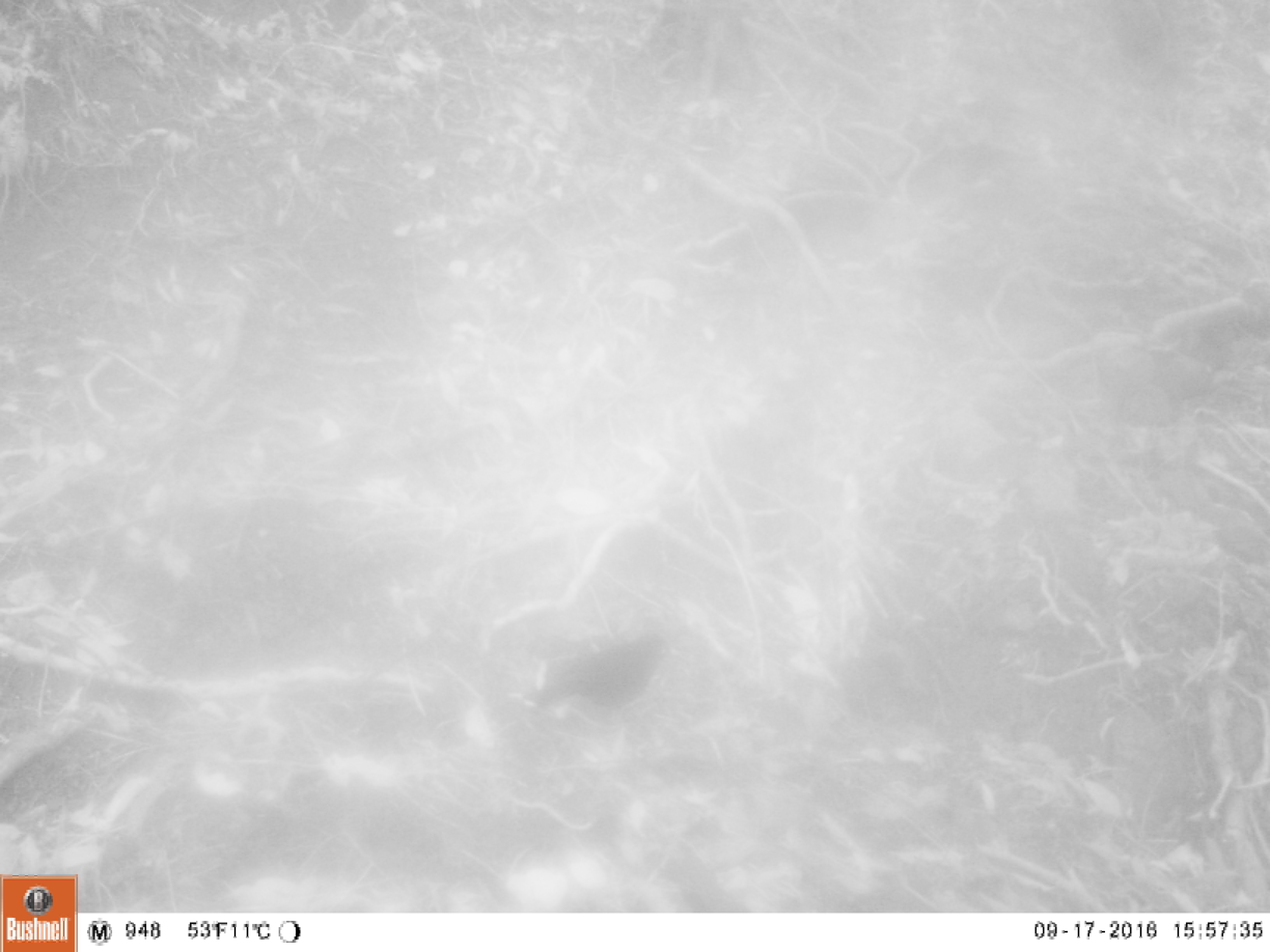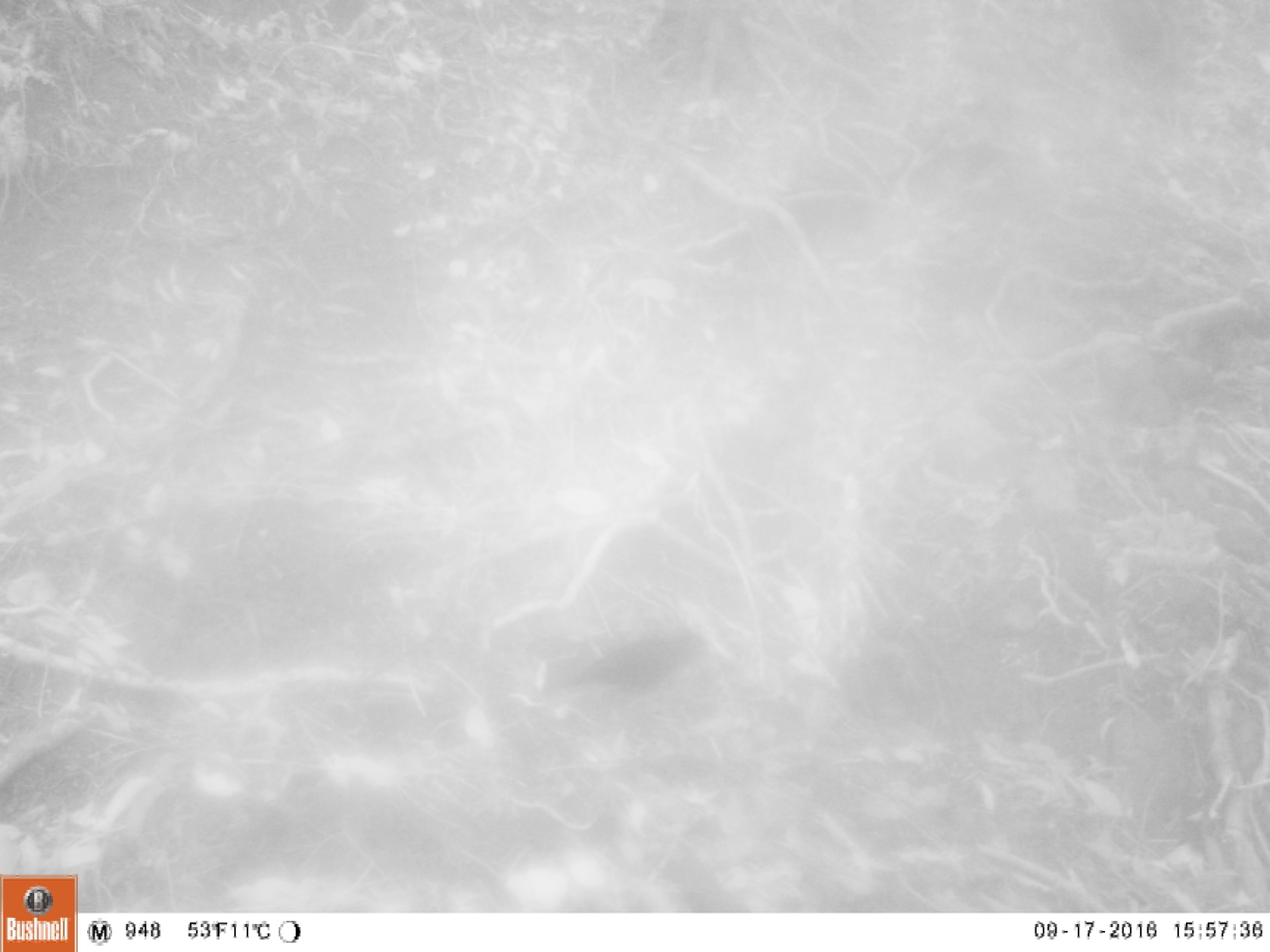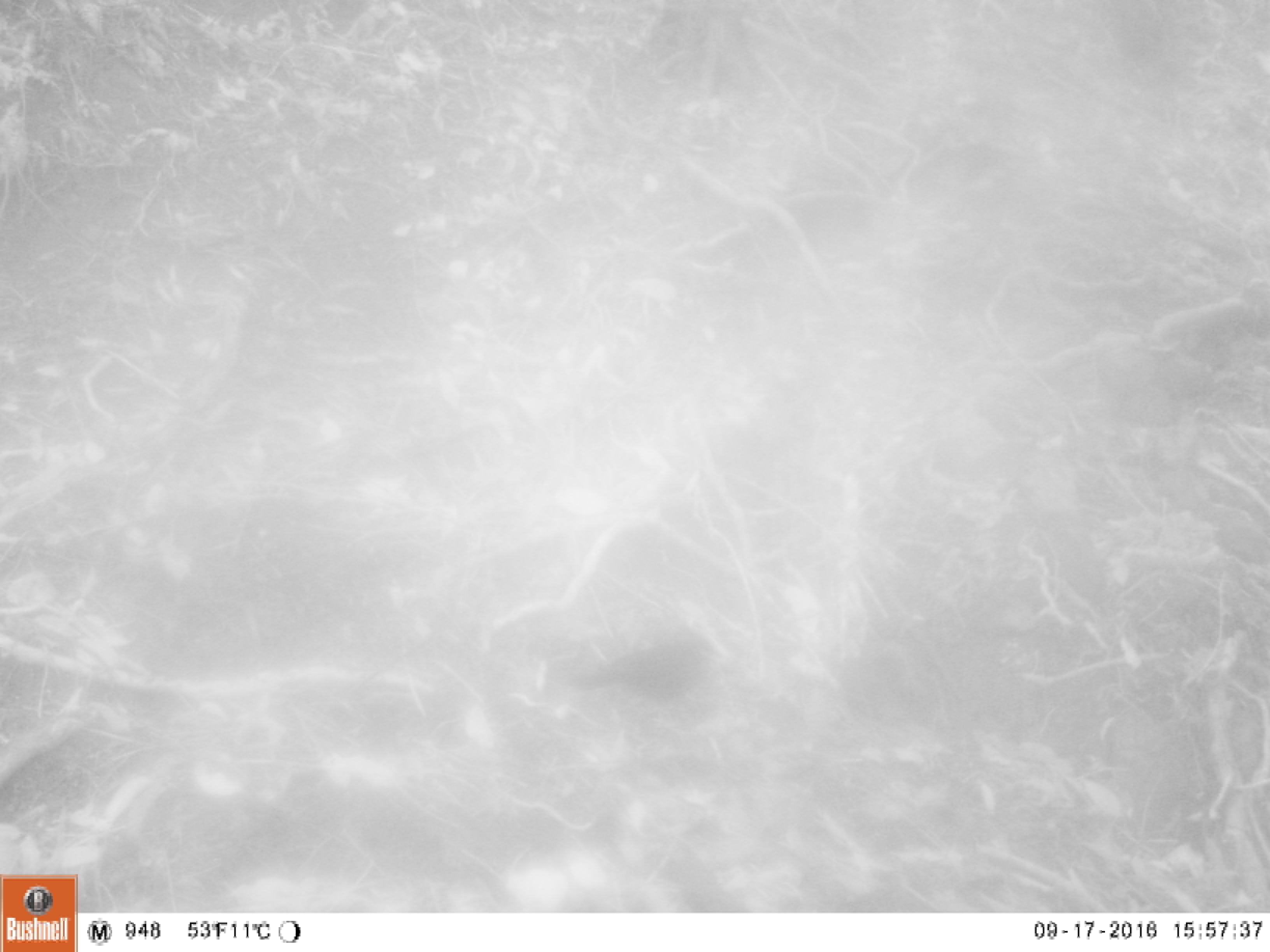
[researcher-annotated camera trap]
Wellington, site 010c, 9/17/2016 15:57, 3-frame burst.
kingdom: Animalia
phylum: Chordata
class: Aves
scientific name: Aves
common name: bird